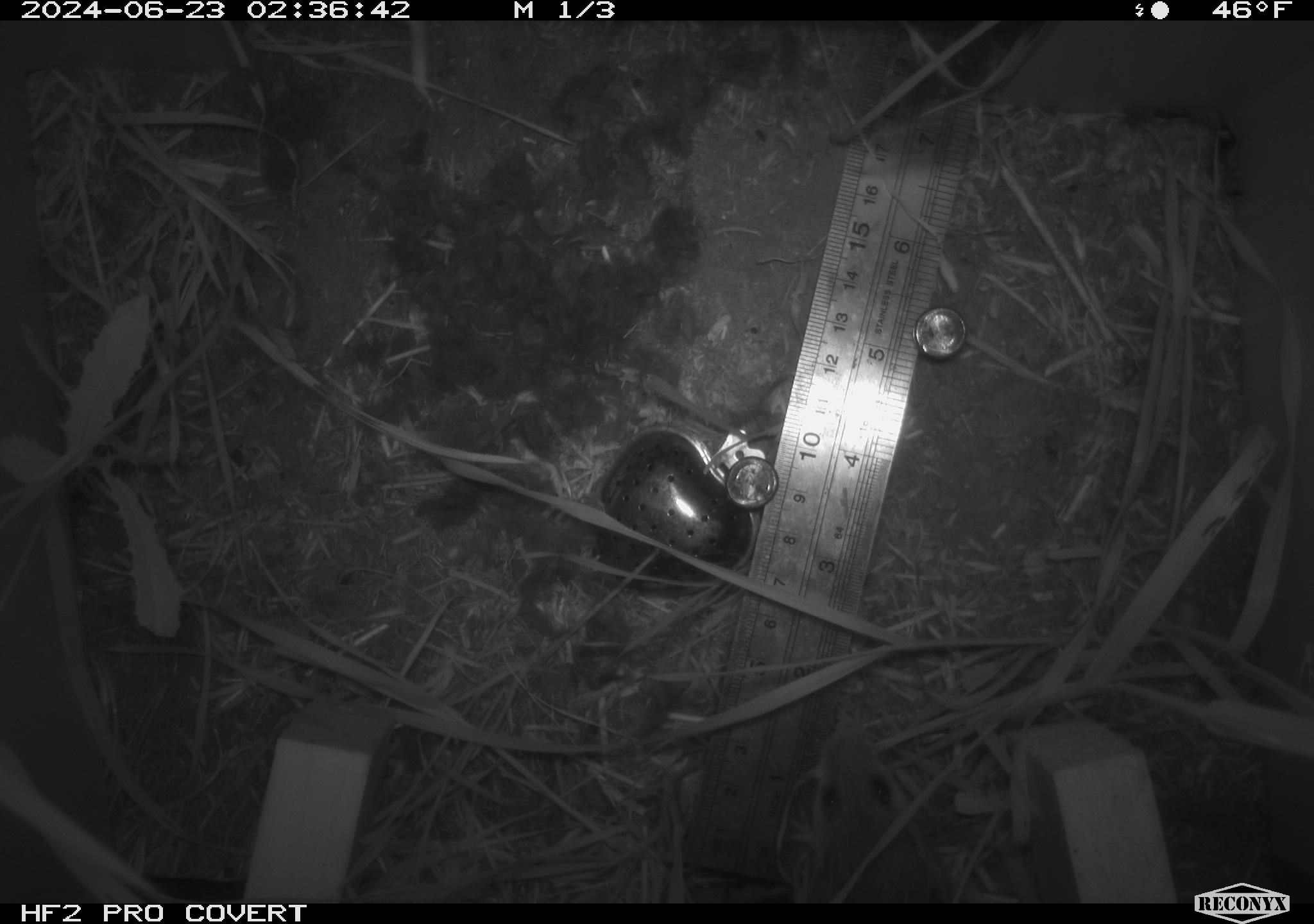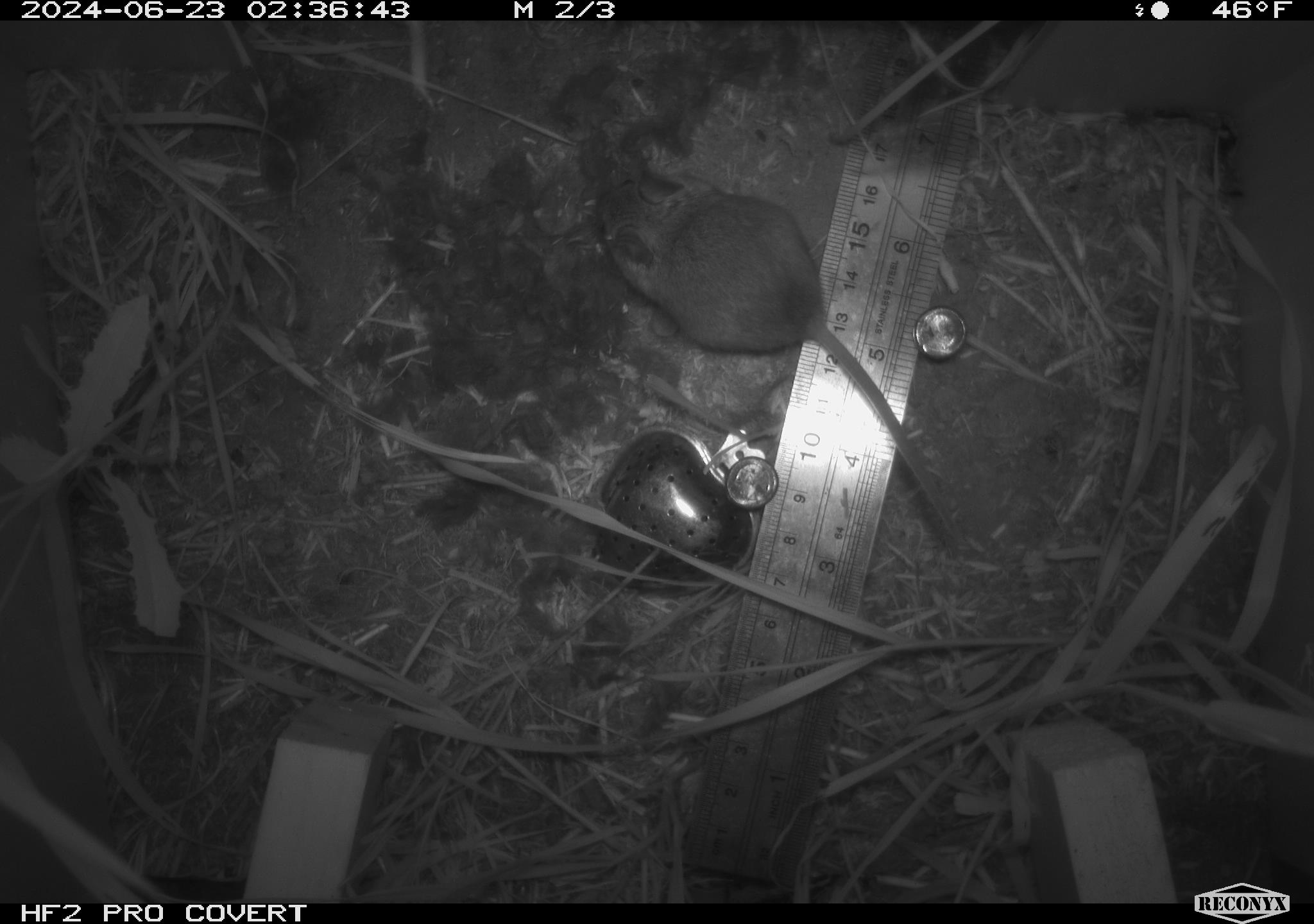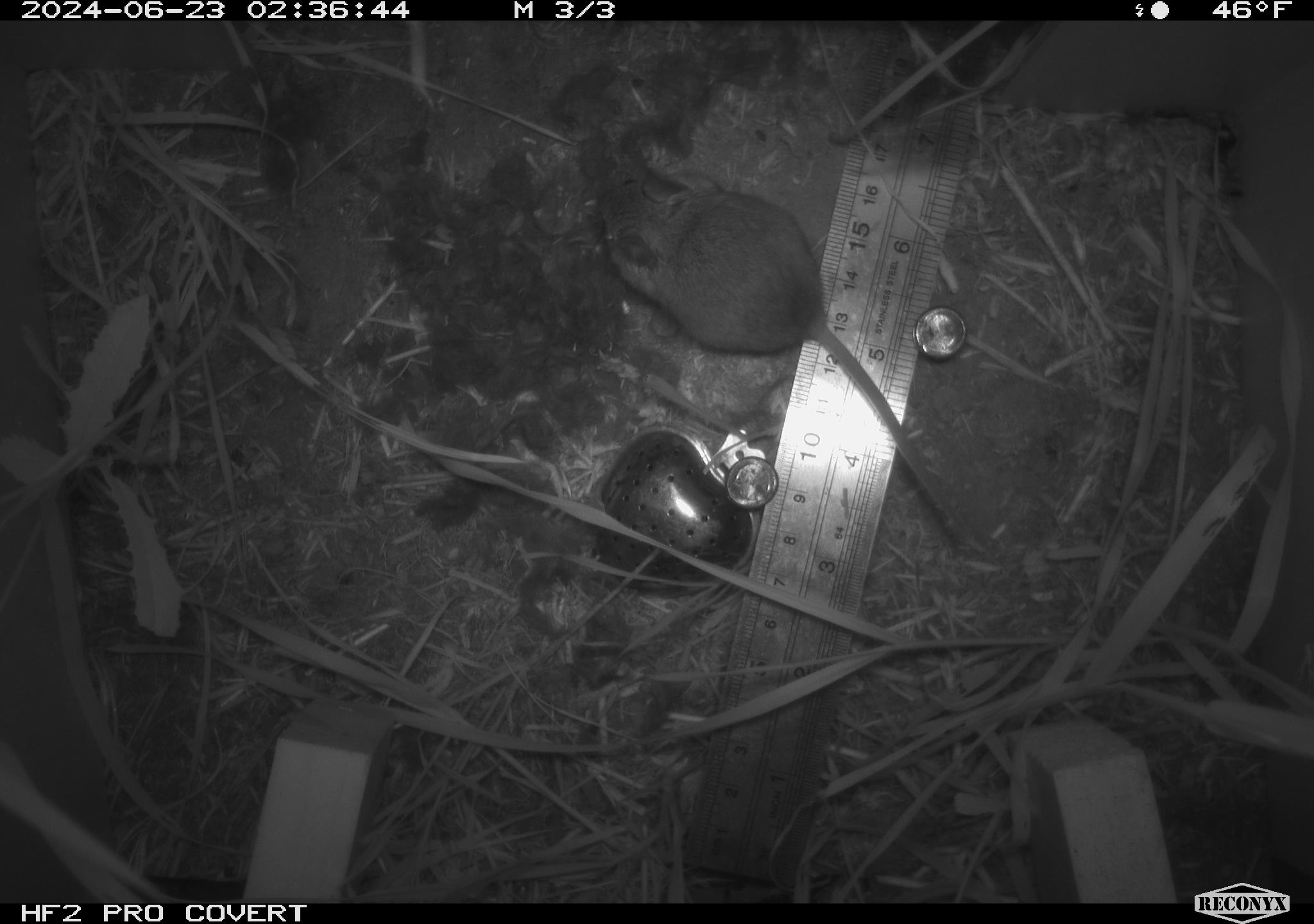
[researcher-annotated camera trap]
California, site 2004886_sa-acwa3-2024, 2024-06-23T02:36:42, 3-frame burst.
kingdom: Animalia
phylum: Chordata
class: Mammalia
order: Rodentia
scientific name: Rodentia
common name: mouse species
Mouse species (Rodentia).